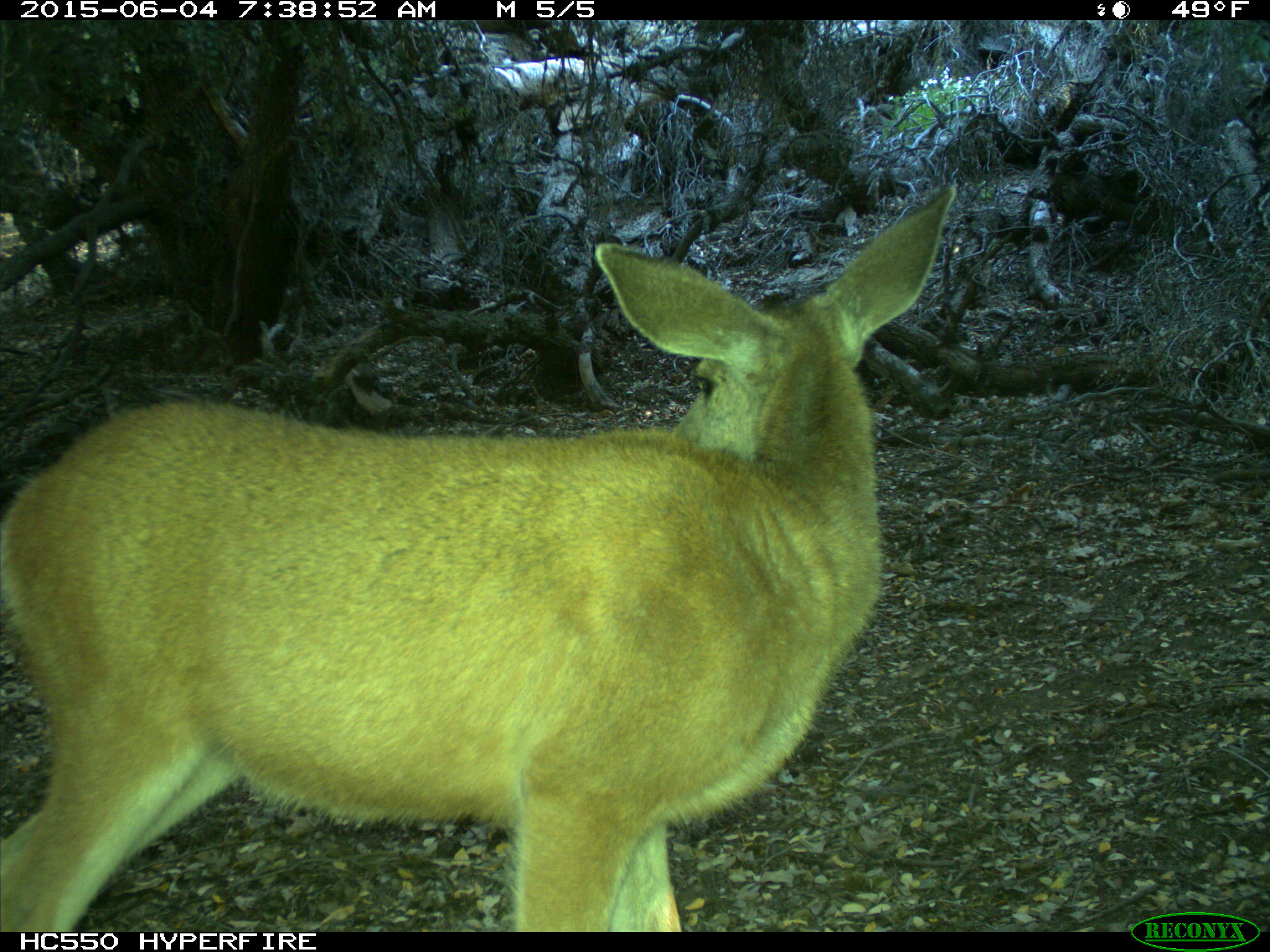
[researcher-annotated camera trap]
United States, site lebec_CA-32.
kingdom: Animalia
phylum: Chordata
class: Mammalia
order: Artiodactyla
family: Cervidae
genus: Odocoileus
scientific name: Odocoileus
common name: deer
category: unidentified deer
Unidentified deer (deer) (Odocoileus).